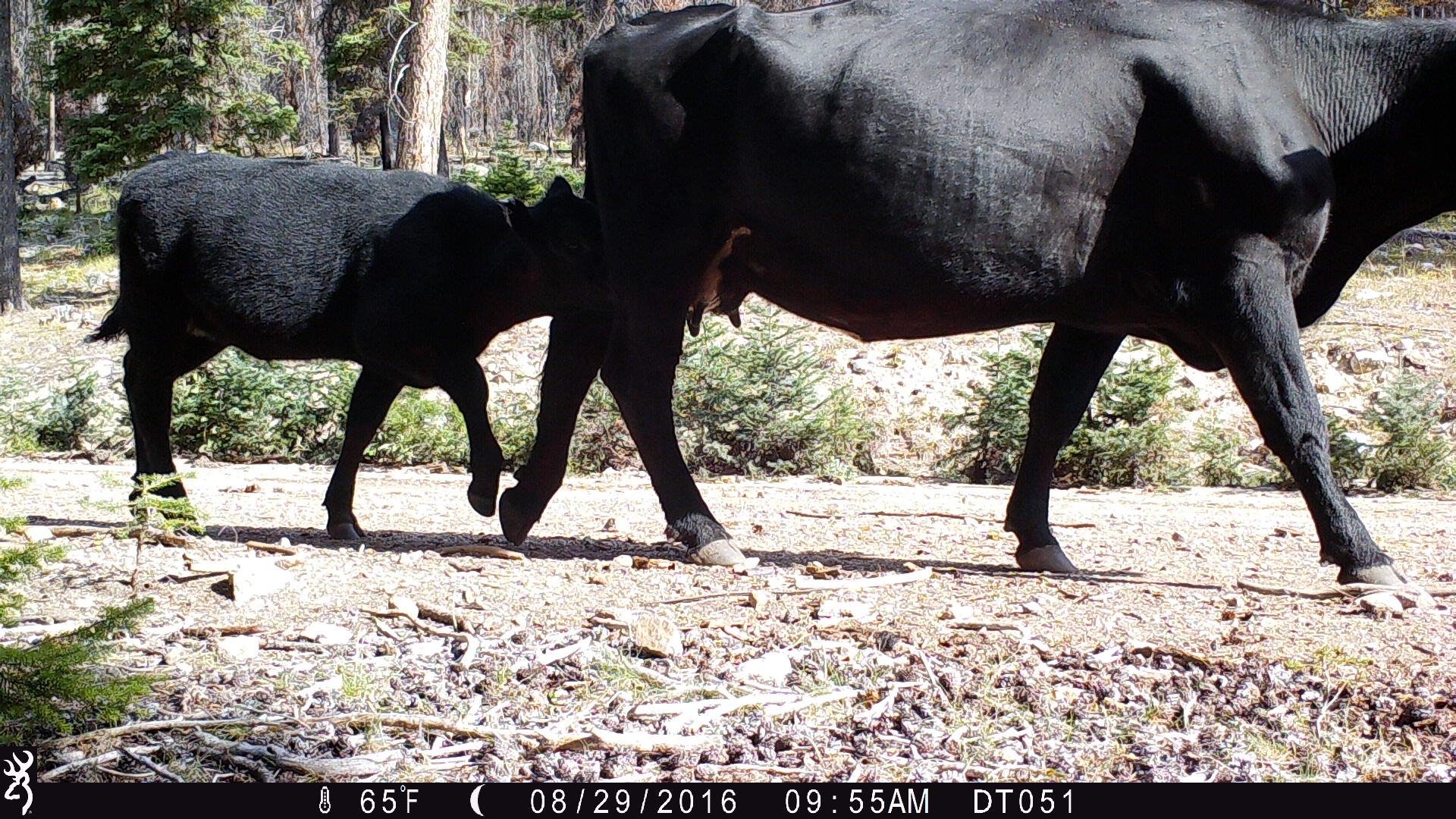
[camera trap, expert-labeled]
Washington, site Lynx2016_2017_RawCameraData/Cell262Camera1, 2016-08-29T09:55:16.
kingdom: Animalia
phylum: Chordata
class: Mammalia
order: Artiodactyla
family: Bovidae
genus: Bos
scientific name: Bos taurus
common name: domestic cattle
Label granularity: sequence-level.